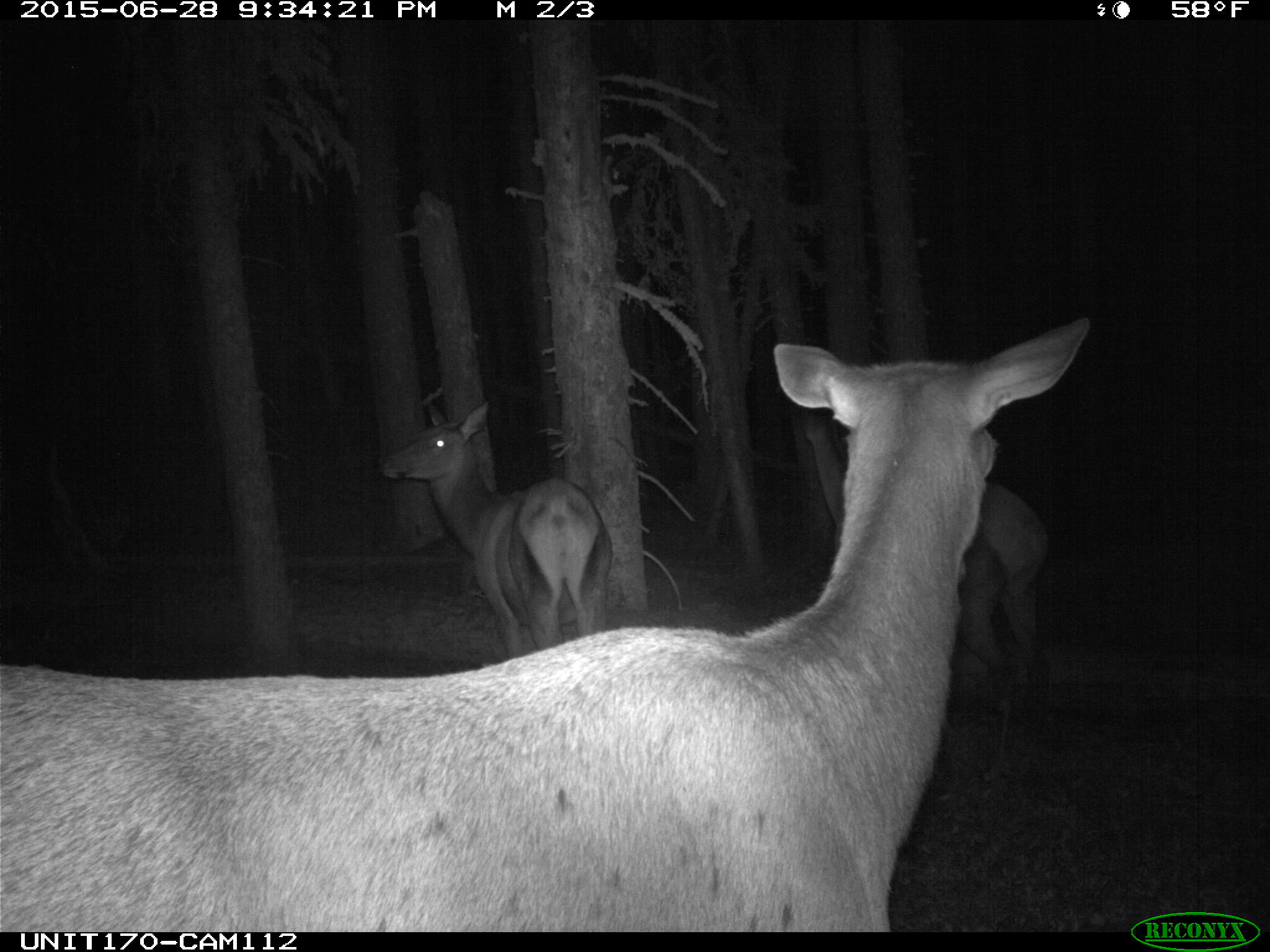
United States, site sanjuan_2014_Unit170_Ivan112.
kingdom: Animalia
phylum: Chordata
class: Mammalia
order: Artiodactyla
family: Cervidae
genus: Cervus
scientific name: Cervus elaphus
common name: red deer